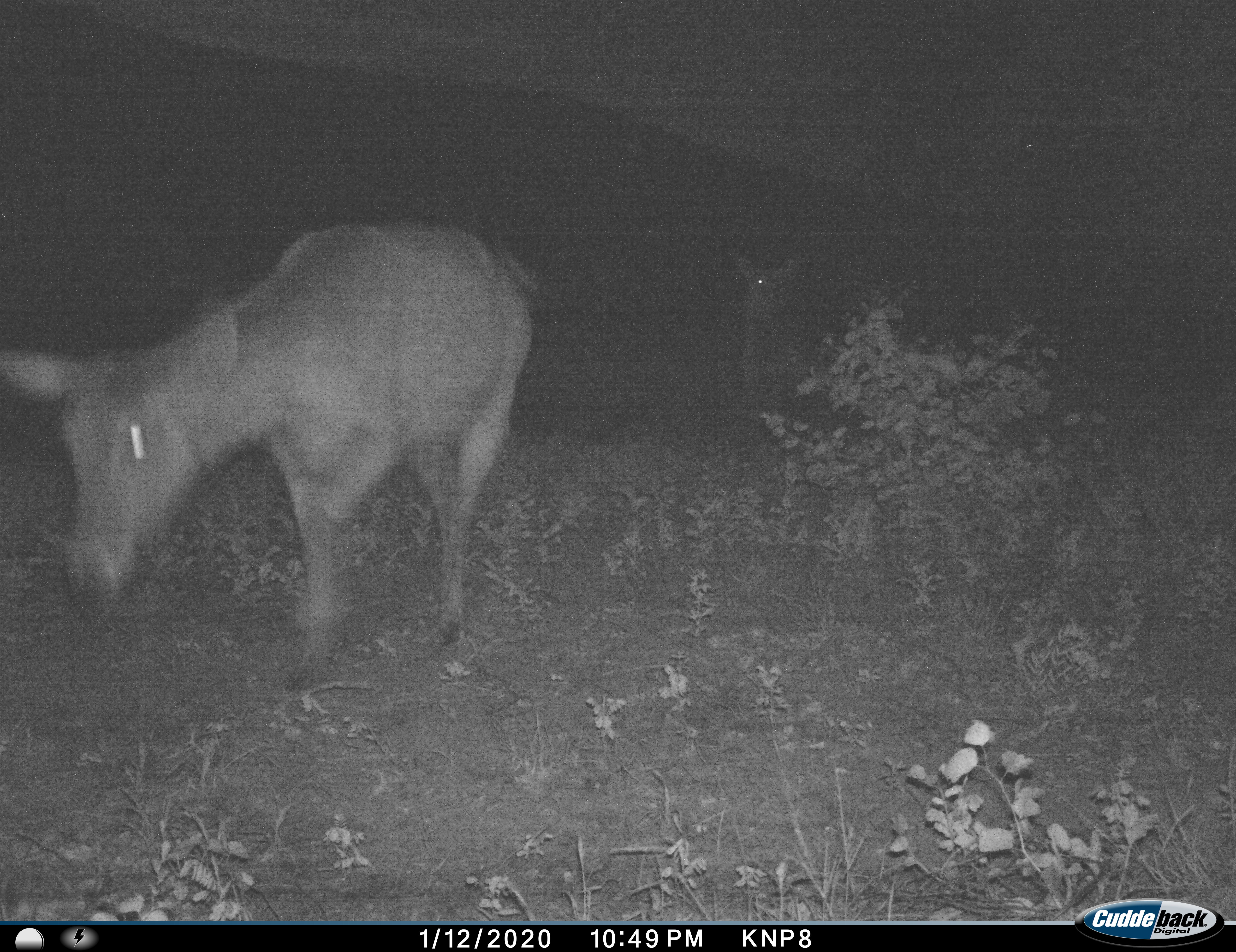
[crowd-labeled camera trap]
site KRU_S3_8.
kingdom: Animalia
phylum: Chordata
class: Mammalia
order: Artiodactyla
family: Bovidae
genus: Kobus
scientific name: Kobus ellipsiprymnus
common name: waterbuck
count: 2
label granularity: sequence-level